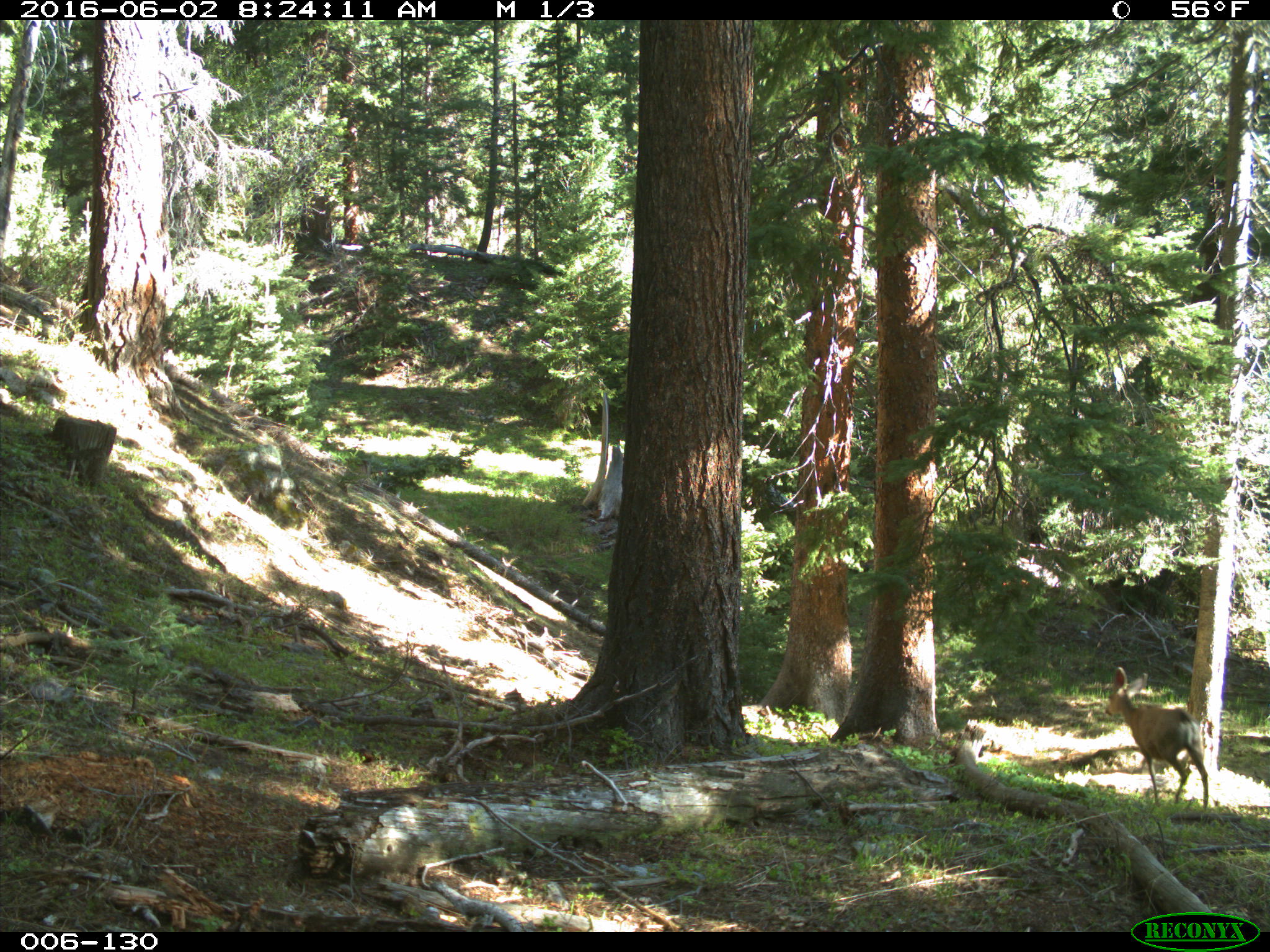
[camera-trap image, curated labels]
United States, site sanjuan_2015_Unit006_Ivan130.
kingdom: Animalia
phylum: Chordata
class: Mammalia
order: Artiodactyla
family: Cervidae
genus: Odocoileus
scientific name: Odocoileus hemionus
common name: mule deer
Odocoileus hemionus (mule deer).